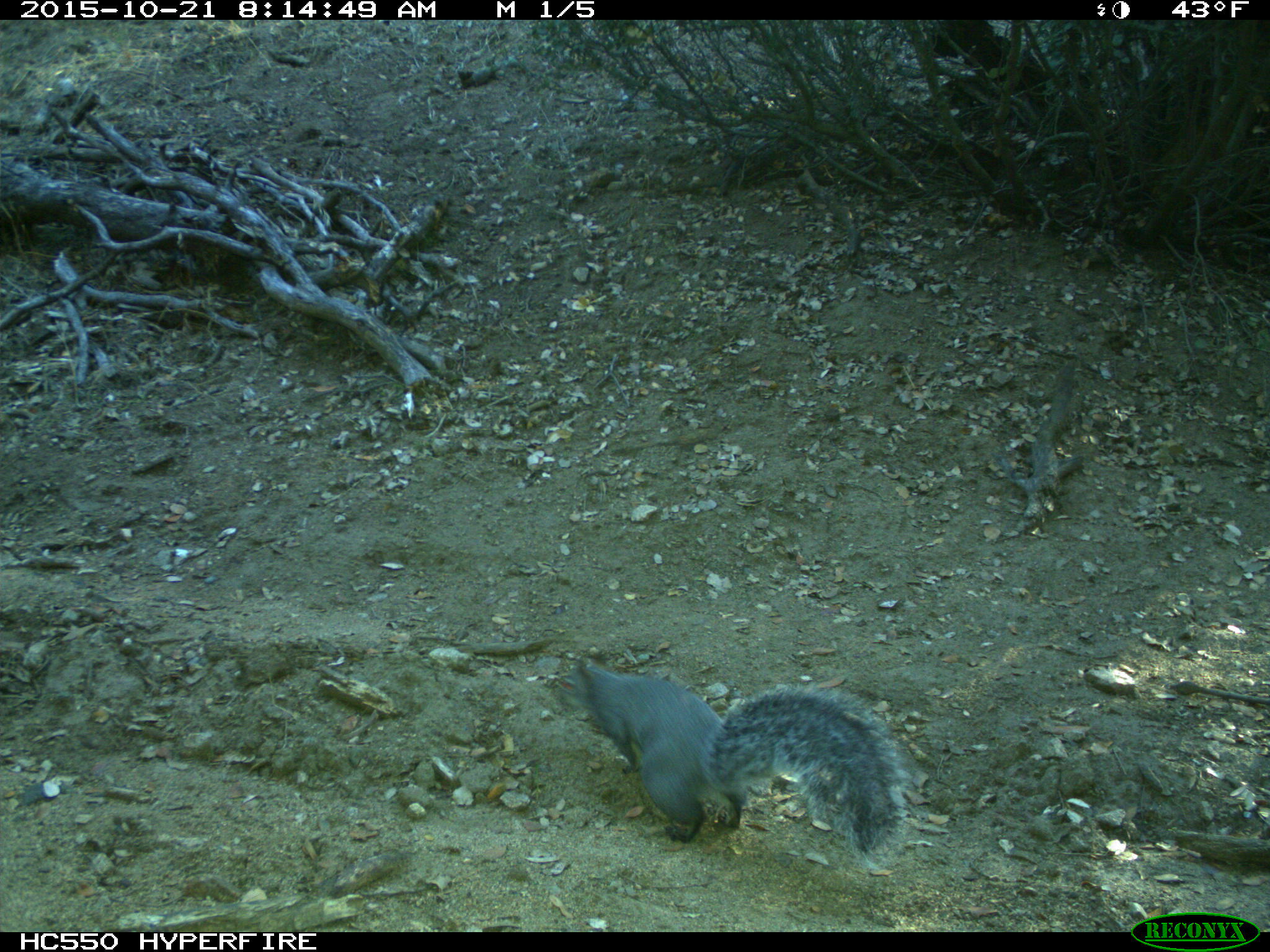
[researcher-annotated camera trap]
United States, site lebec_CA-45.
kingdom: Animalia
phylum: Chordata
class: Mammalia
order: Rodentia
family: Sciuridae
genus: Sciurus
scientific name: Sciurus carolinensis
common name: eastern gray squirrel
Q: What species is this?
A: Sciurus carolinensis (eastern gray squirrel).